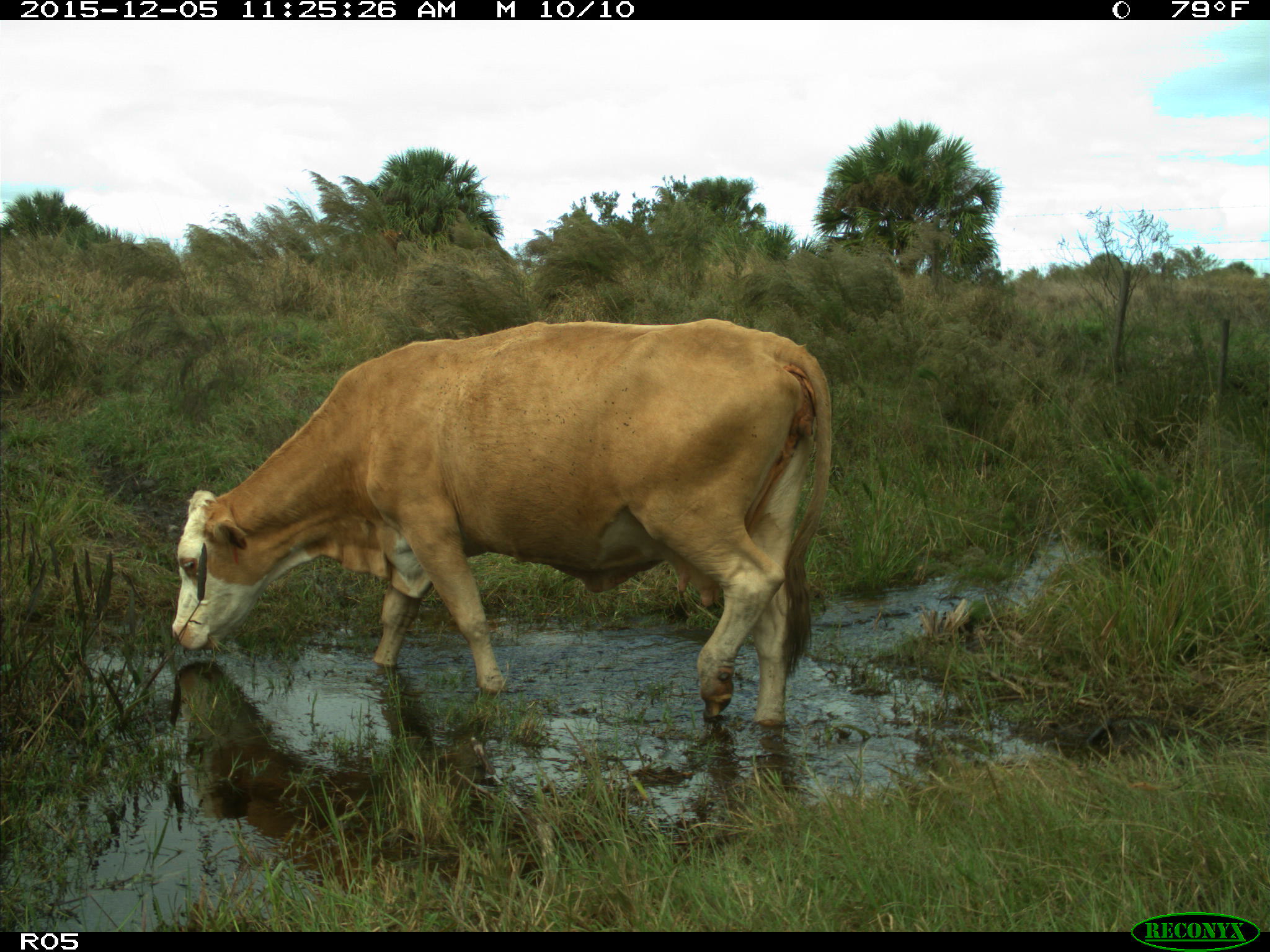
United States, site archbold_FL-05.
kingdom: Animalia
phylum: Chordata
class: Mammalia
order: Artiodactyla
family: Bovidae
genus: Bos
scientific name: Bos taurus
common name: domestic cow